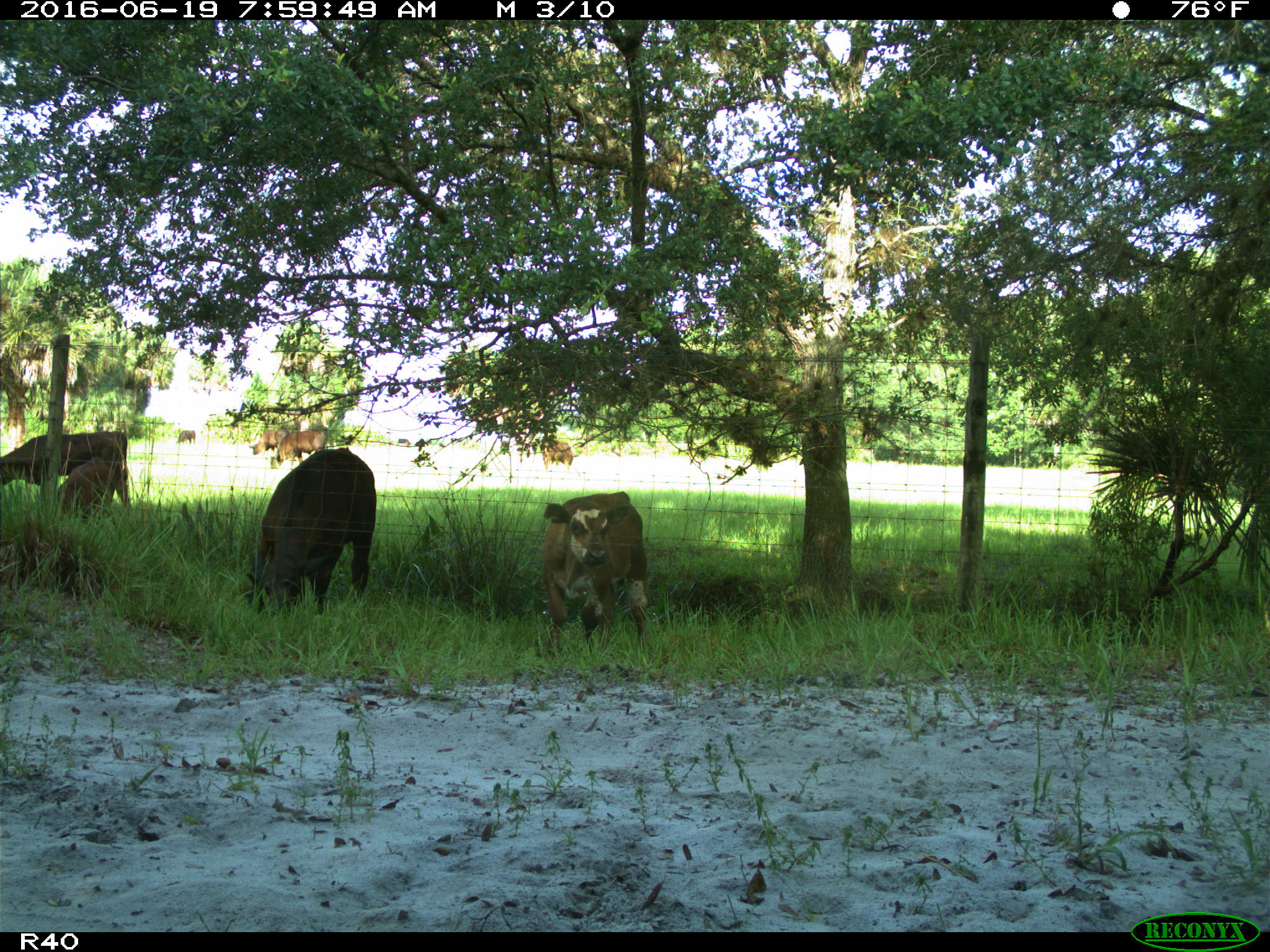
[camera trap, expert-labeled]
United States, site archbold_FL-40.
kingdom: Animalia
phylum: Chordata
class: Mammalia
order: Artiodactyla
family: Bovidae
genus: Bos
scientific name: Bos taurus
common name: domestic cow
Bos taurus (domestic cow).